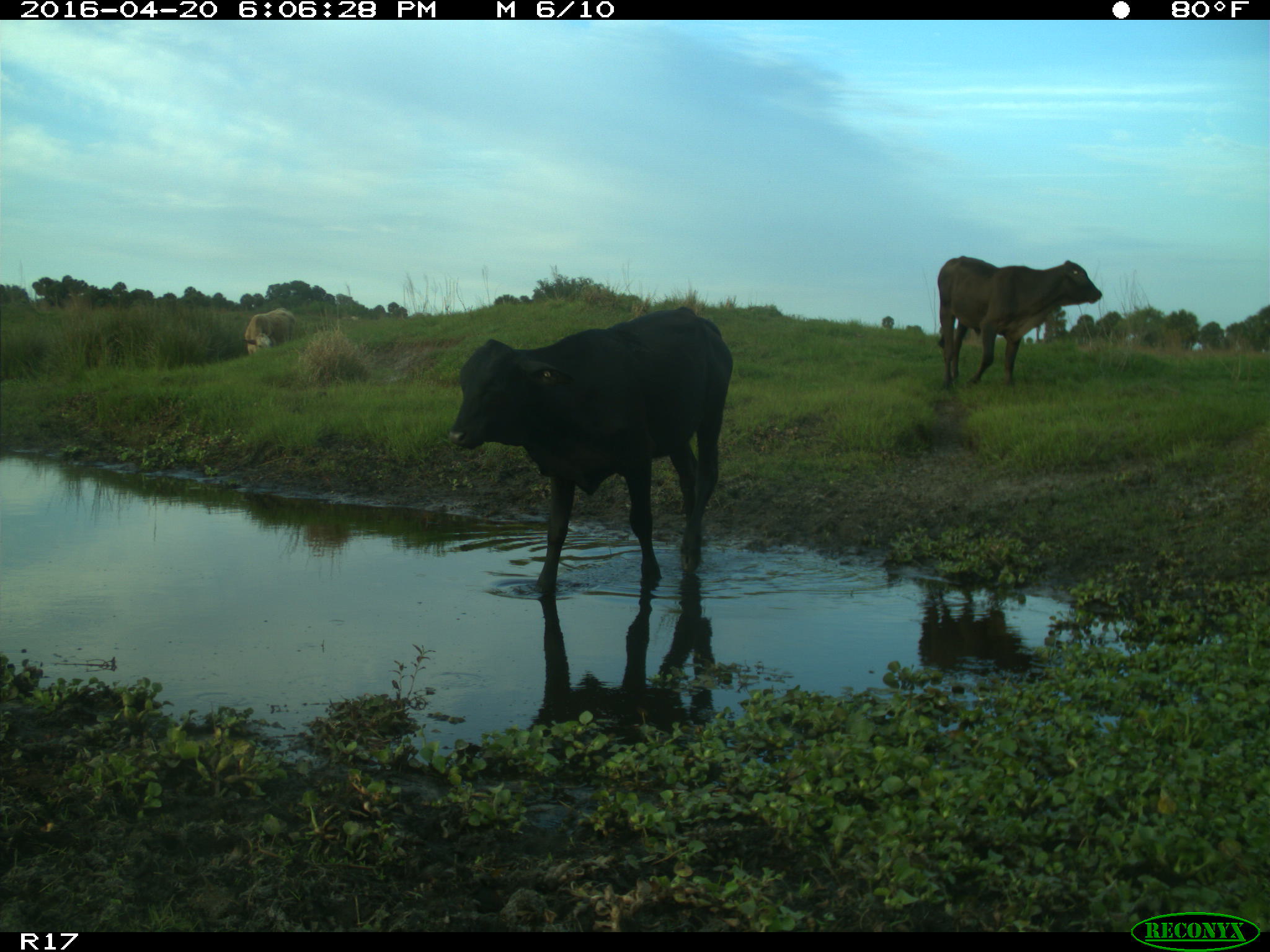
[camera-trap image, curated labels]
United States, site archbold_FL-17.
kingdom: Animalia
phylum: Chordata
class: Mammalia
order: Artiodactyla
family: Bovidae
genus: Bos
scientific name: Bos taurus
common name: domestic cow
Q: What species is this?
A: Bos taurus (domestic cow).